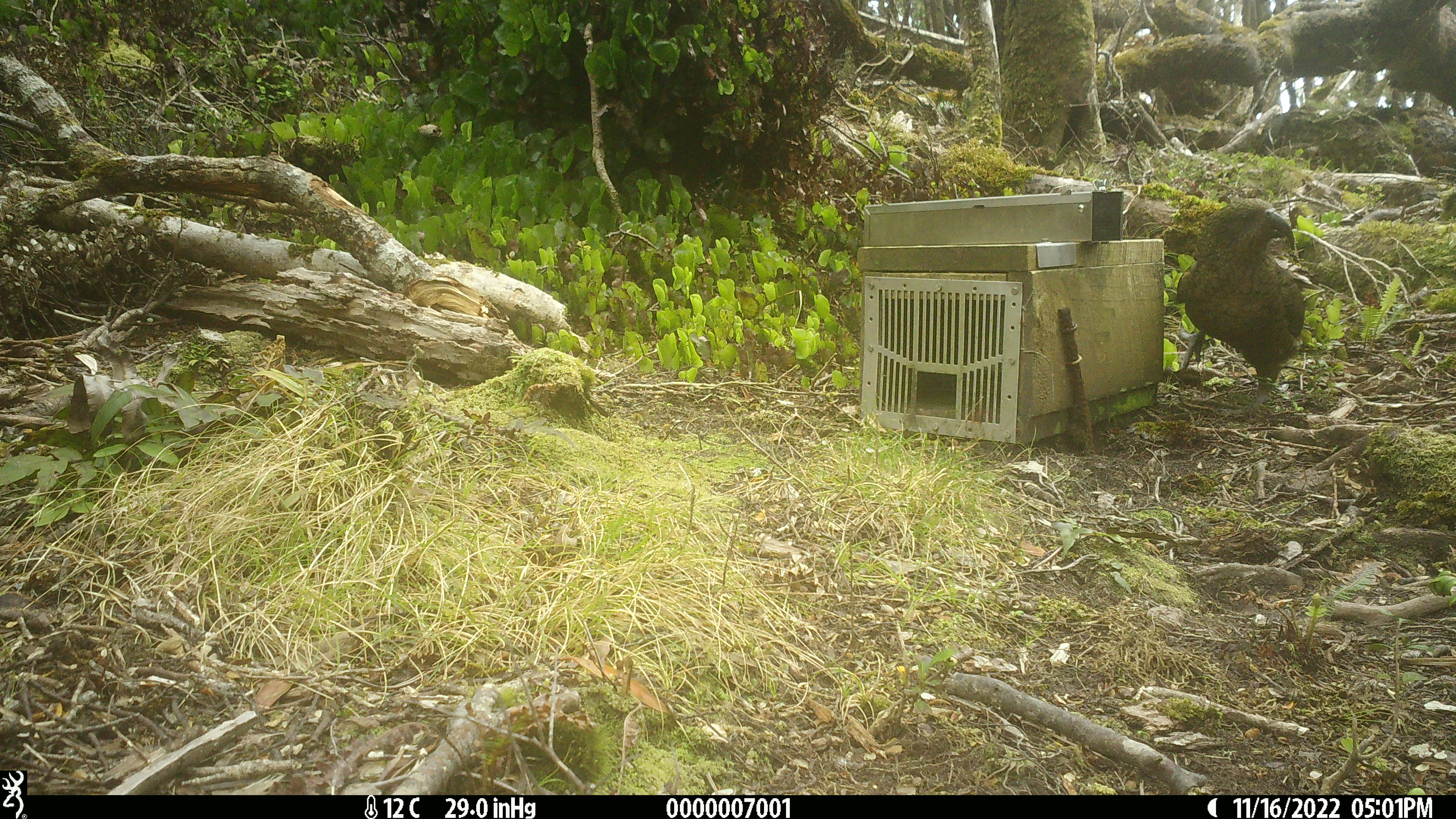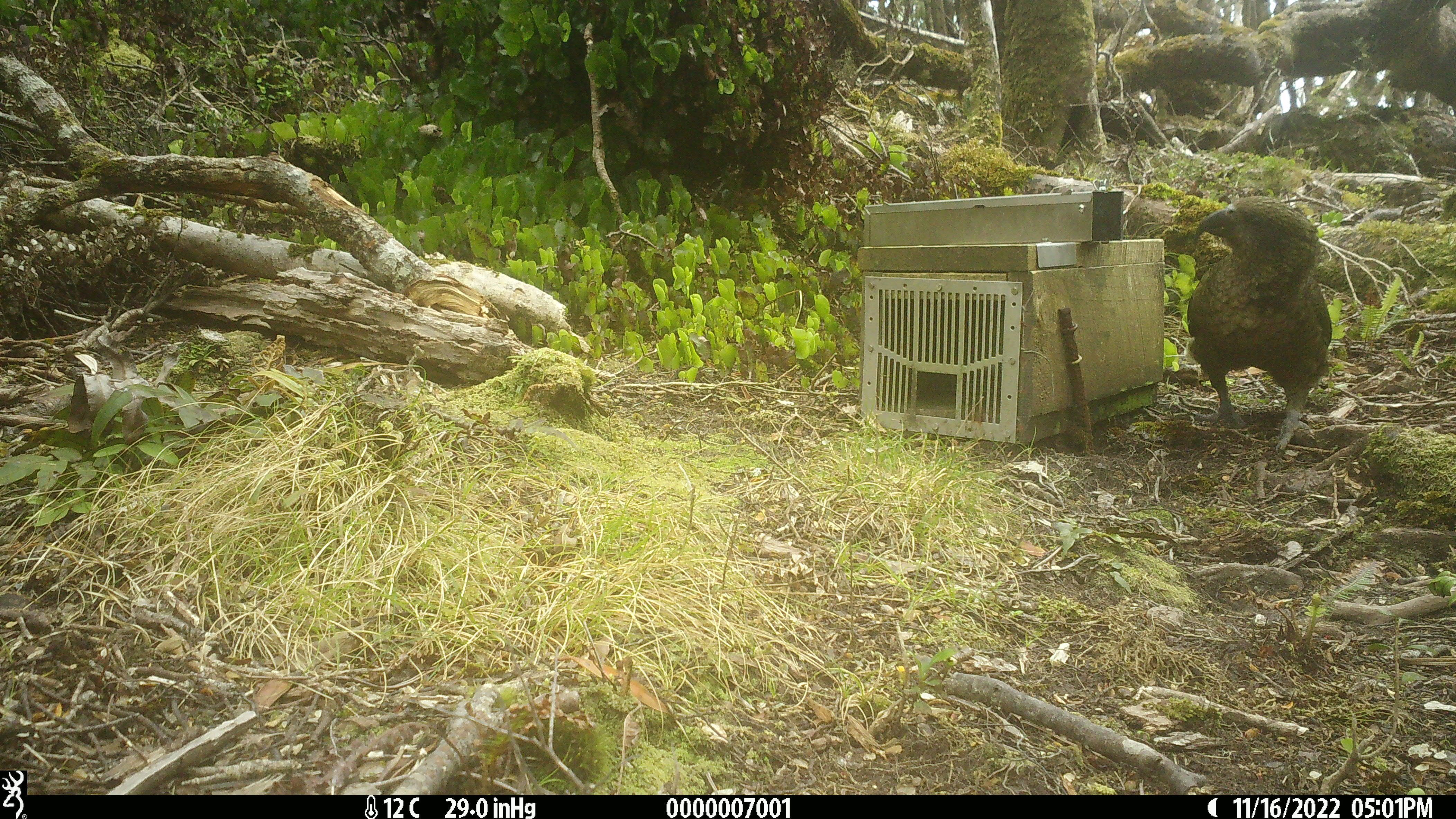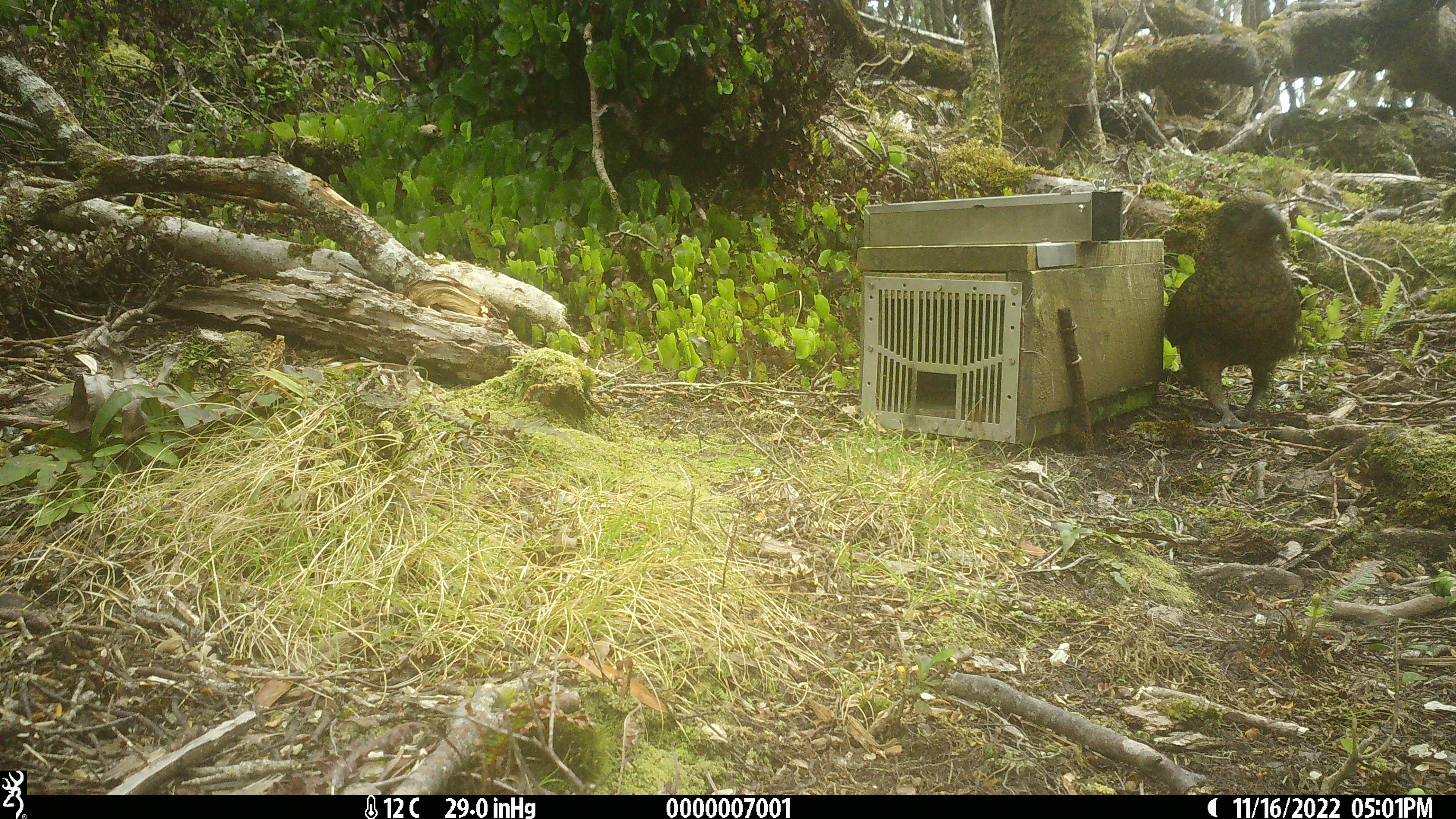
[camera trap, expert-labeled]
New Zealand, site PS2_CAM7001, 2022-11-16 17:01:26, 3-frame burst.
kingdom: Animalia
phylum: Chordata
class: Aves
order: Psittaciformes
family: Strigopidae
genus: Nestor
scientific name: Nestor notabilis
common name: kea